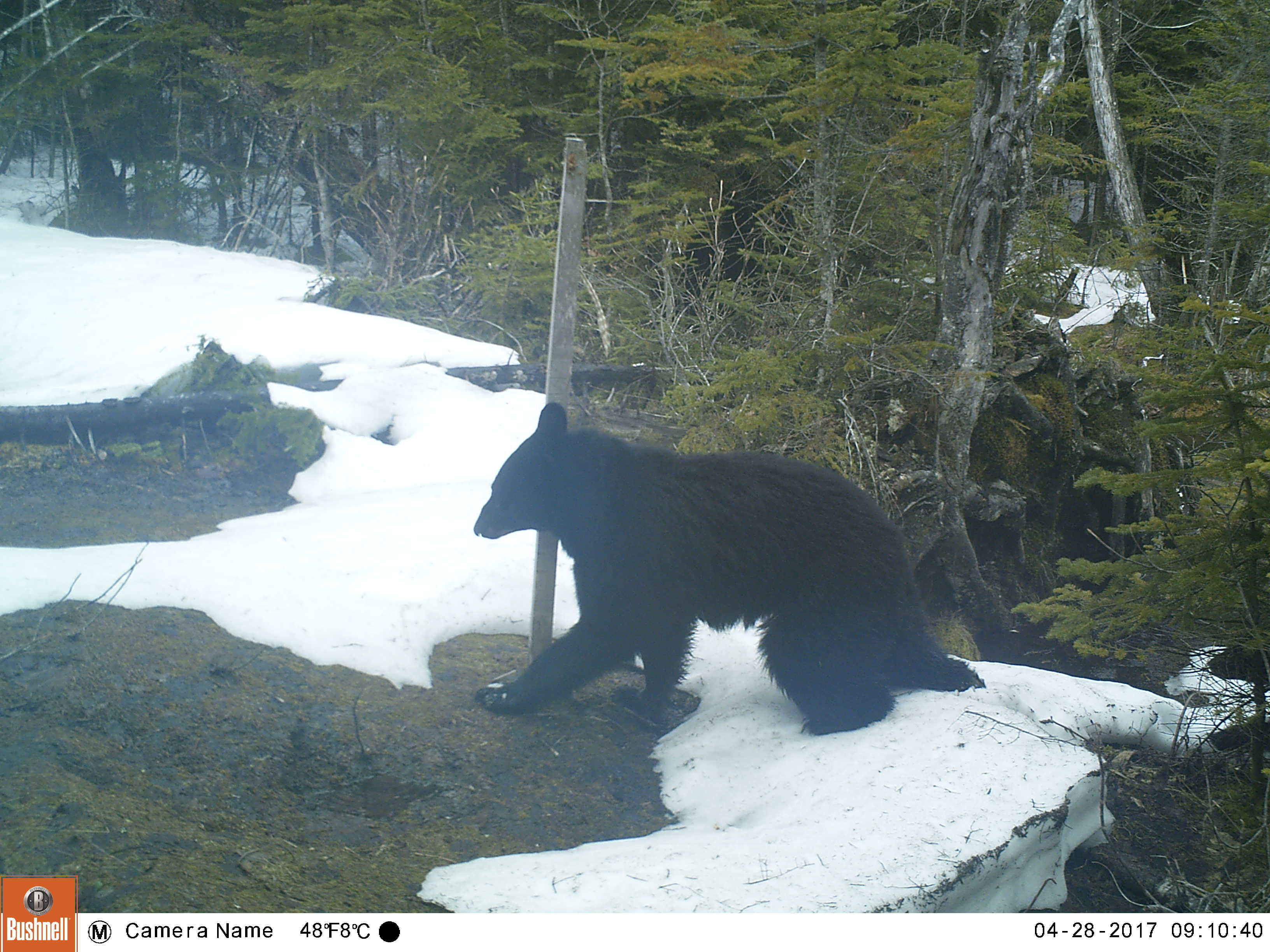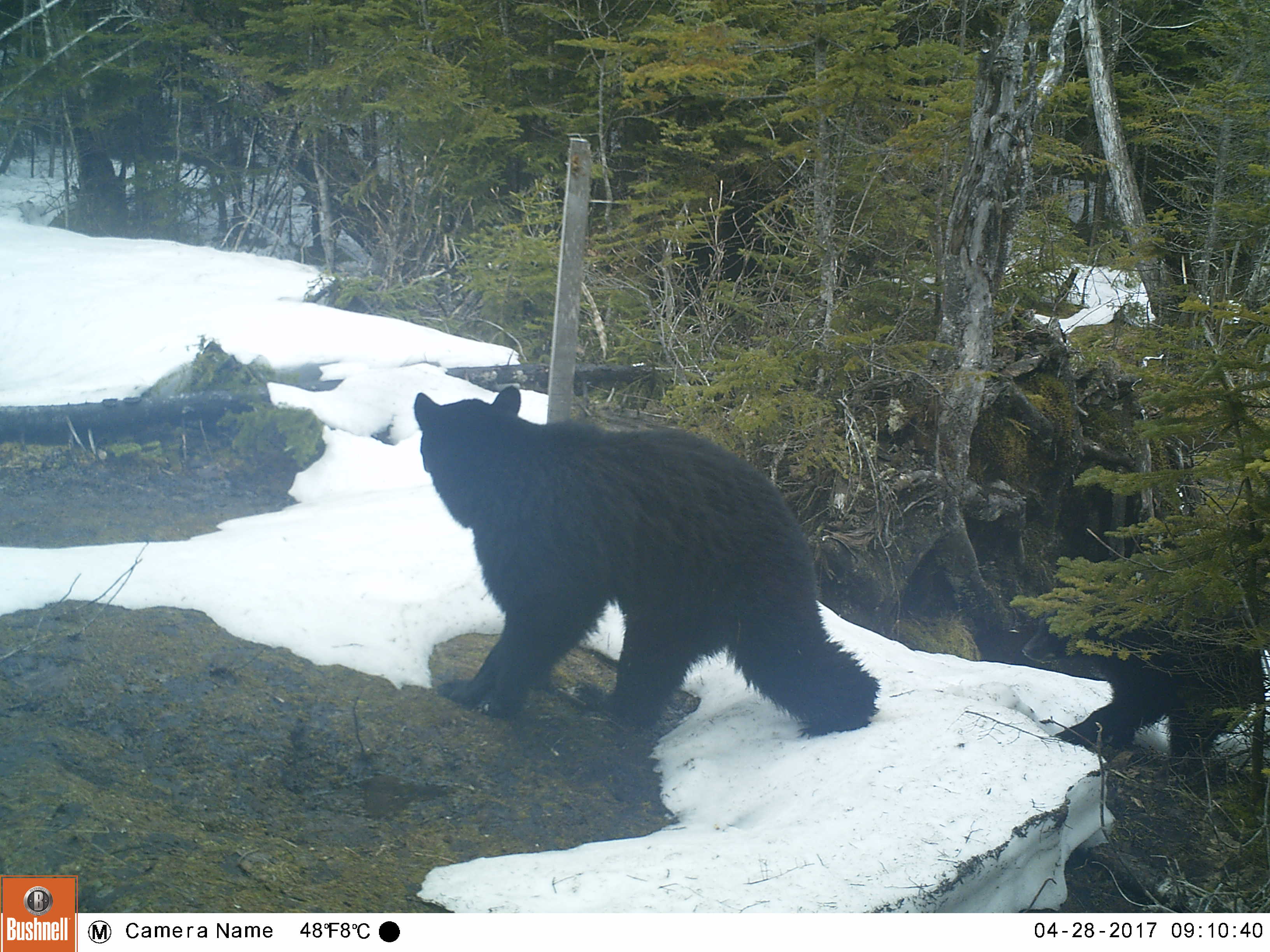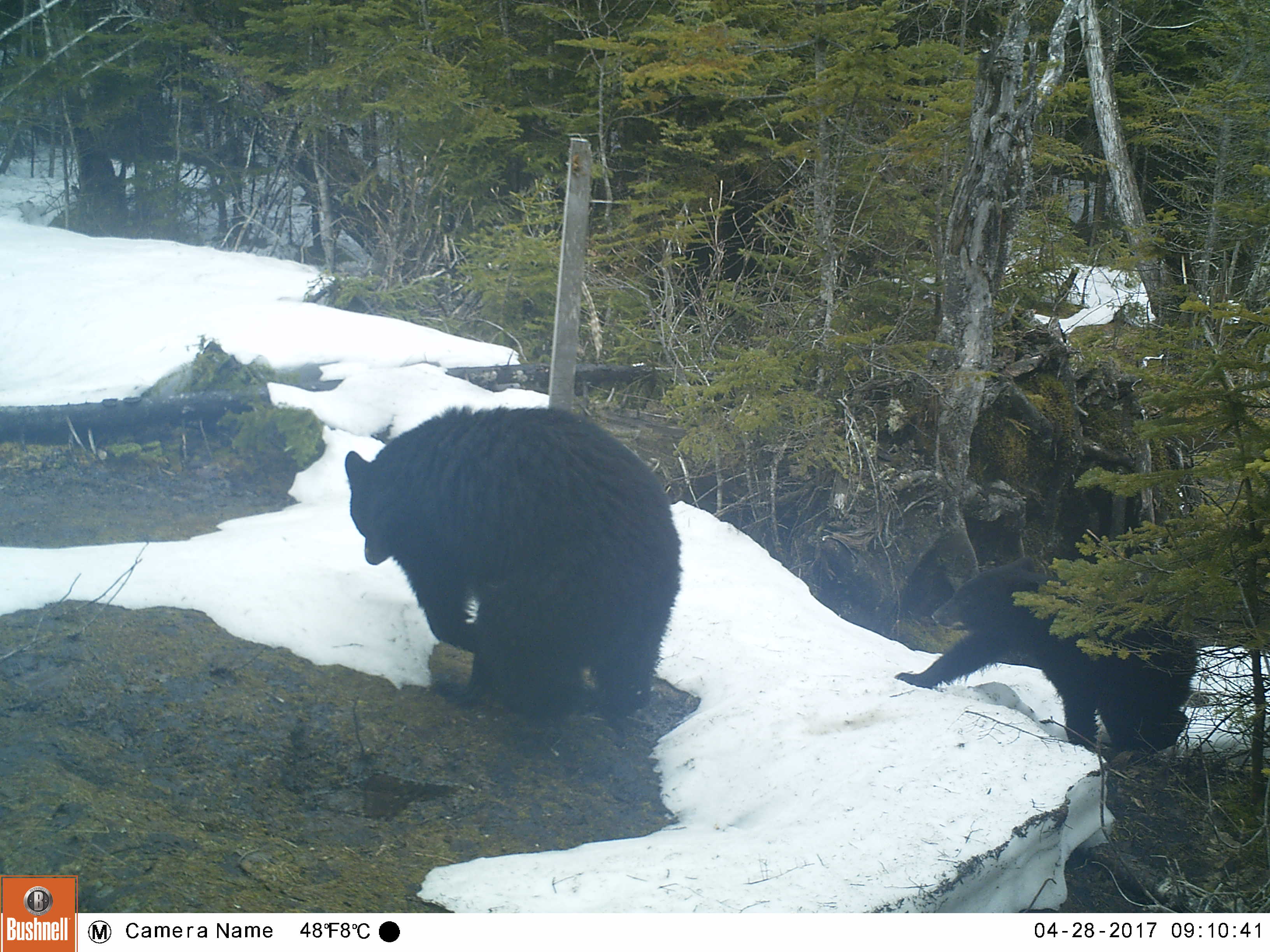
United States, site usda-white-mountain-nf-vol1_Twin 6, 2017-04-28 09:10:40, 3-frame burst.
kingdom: Animalia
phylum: Chordata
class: Mammalia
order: Carnivora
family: Ursidae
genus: Ursus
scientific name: Ursus americanus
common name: black bear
Black bear (Ursus americanus).